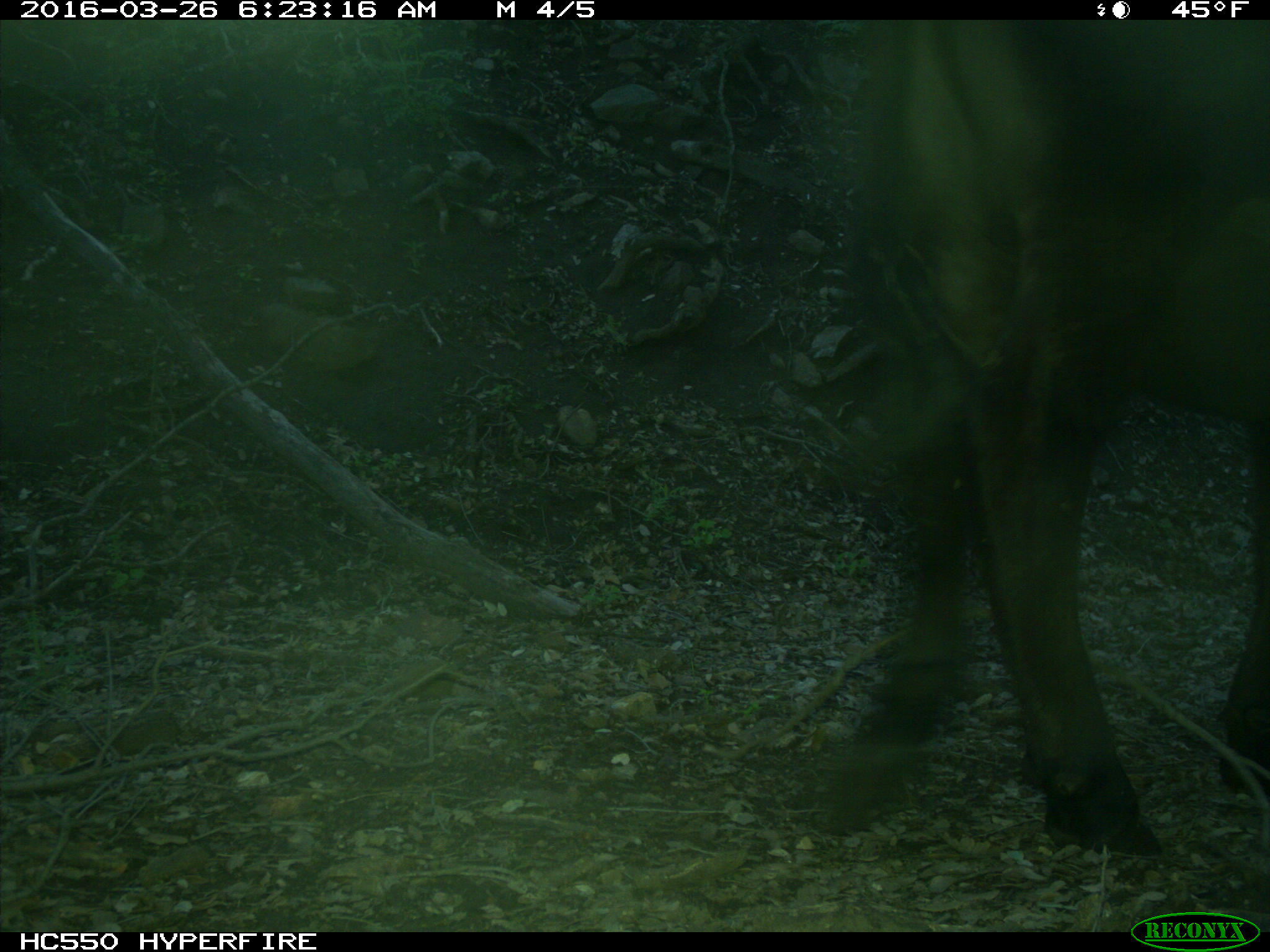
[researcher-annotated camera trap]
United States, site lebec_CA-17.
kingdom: Animalia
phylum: Chordata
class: Mammalia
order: Artiodactyla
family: Bovidae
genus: Bos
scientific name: Bos taurus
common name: domestic cow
Bos taurus (domestic cow).